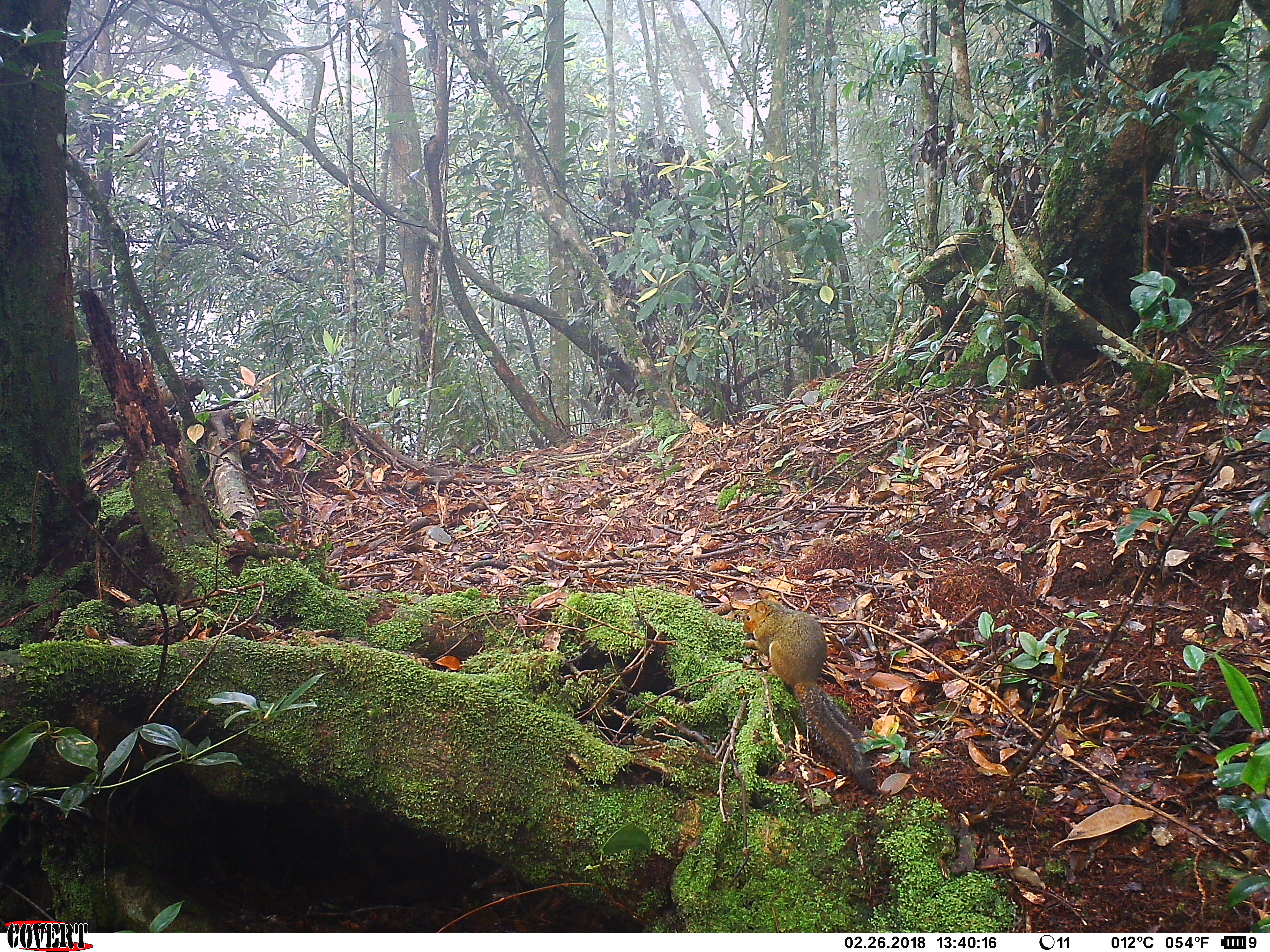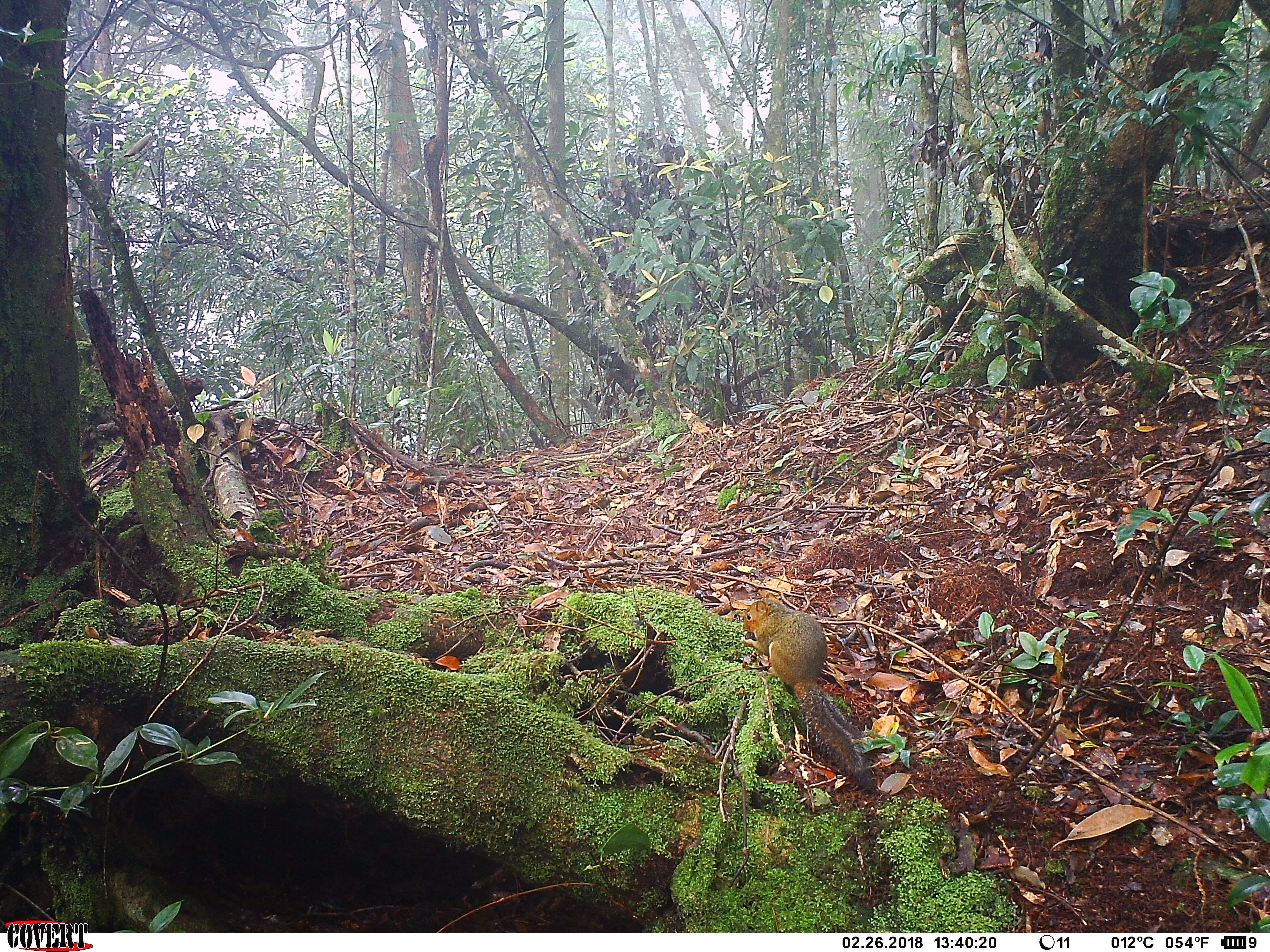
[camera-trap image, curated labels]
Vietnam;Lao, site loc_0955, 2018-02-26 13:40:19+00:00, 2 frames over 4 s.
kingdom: Animalia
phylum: Chordata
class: Mammalia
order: Rodentia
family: Sciuridae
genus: Dremomys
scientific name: Dremomys rufigenis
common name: red-cheeked squirrel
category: red cheeked squirrel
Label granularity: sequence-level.